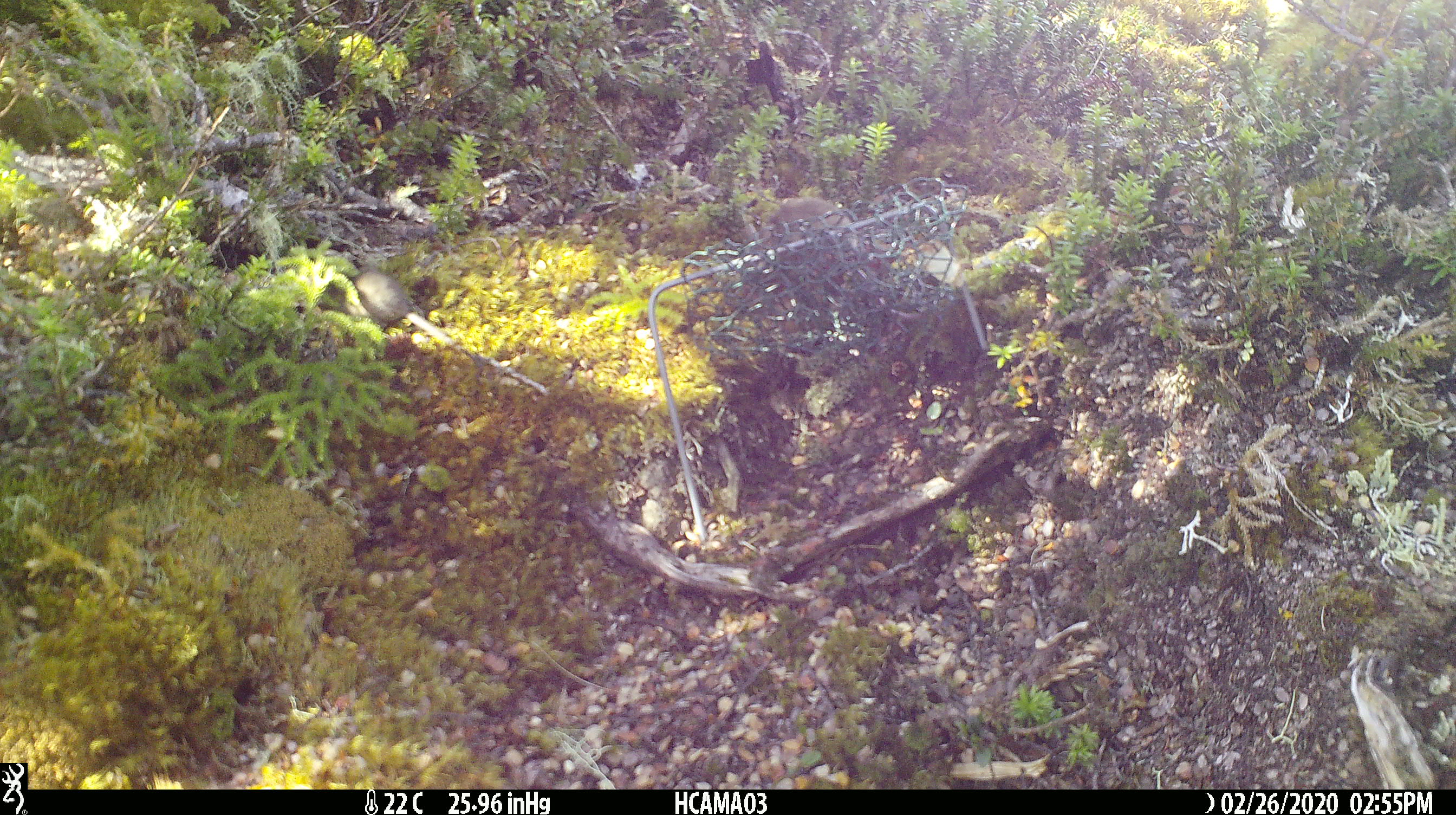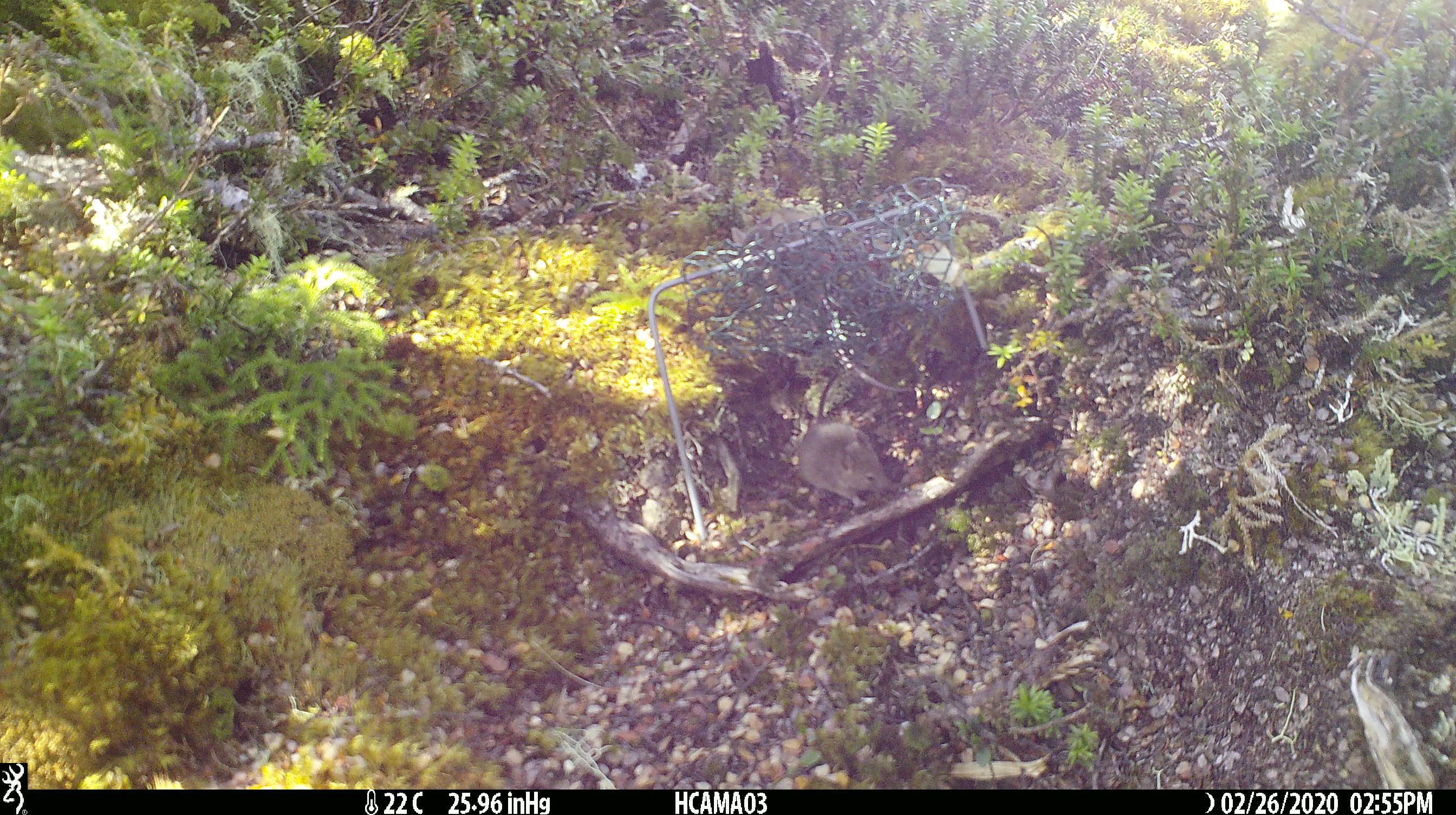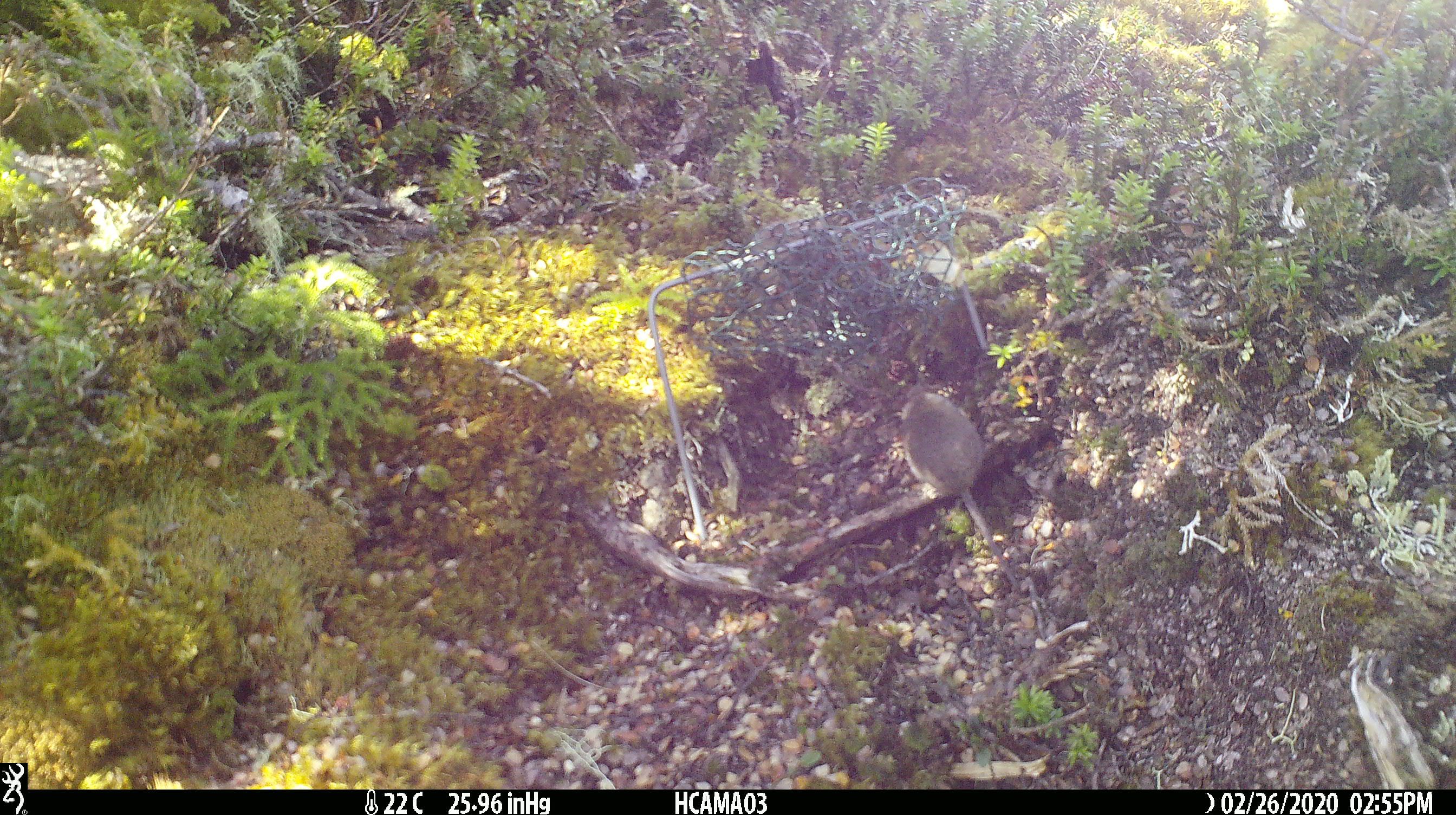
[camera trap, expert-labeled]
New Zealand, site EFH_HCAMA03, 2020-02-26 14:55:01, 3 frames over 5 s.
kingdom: Animalia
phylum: Chordata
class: Mammalia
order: Rodentia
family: Muridae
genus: Mus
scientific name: Mus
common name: mouse